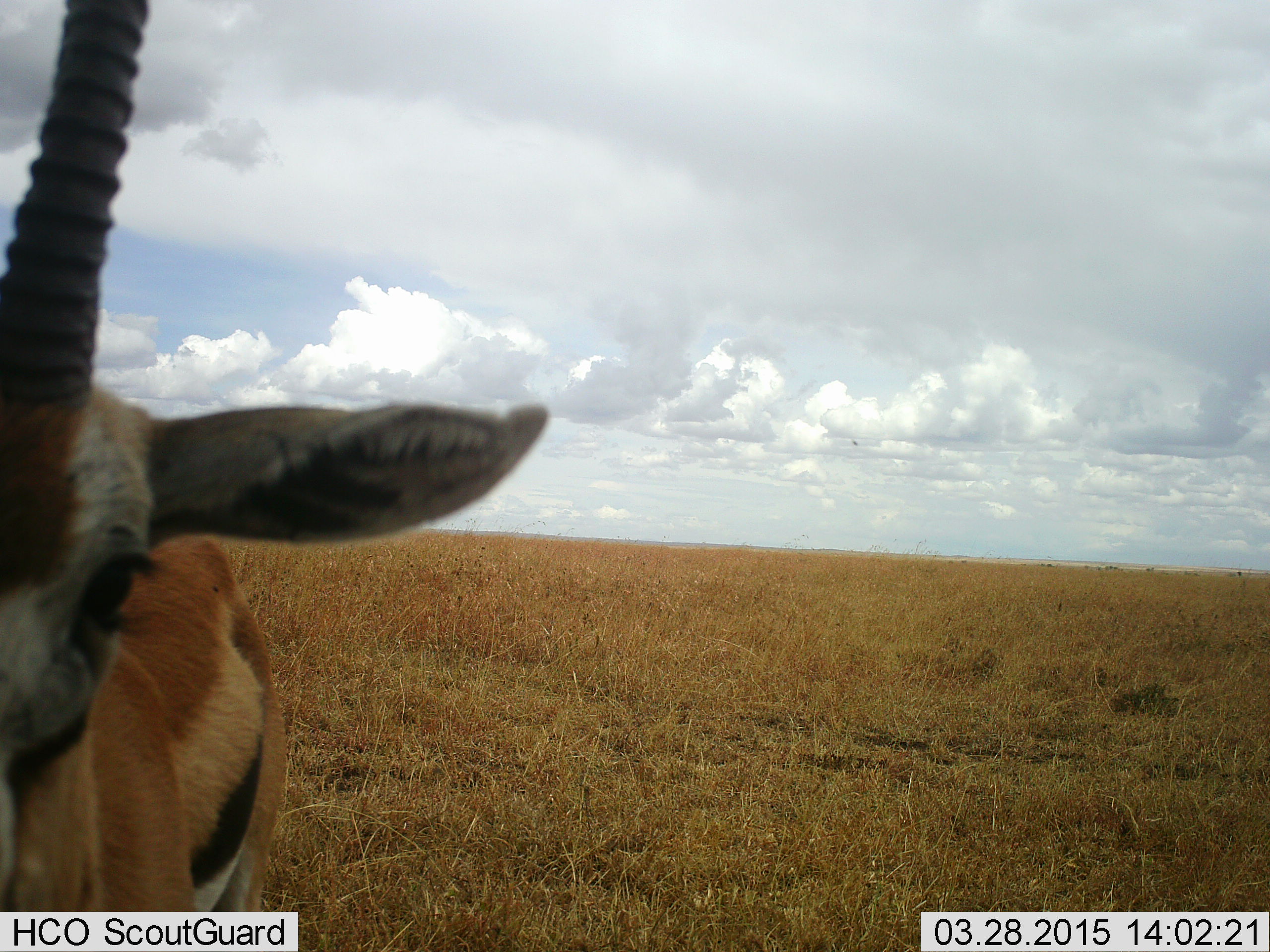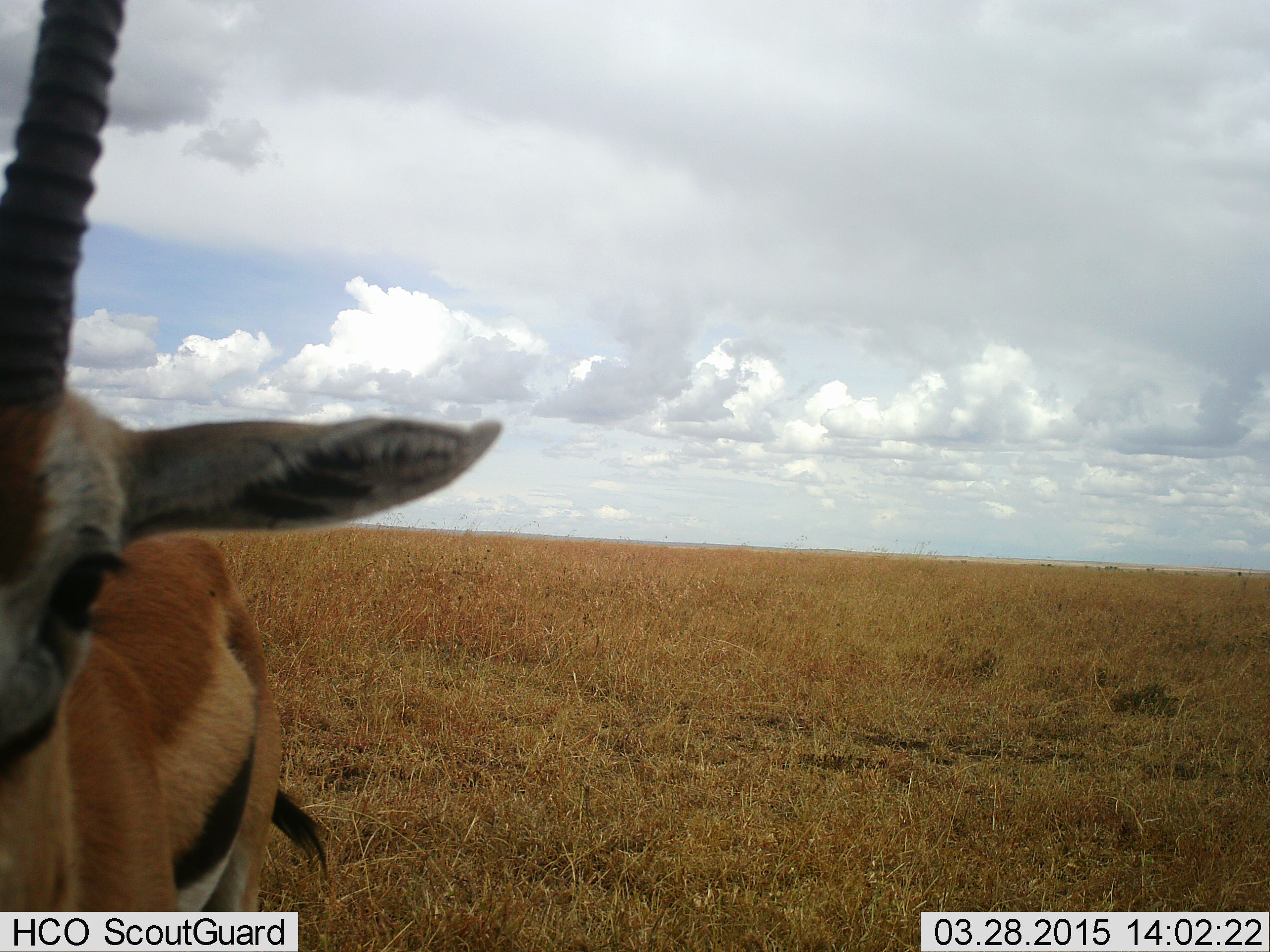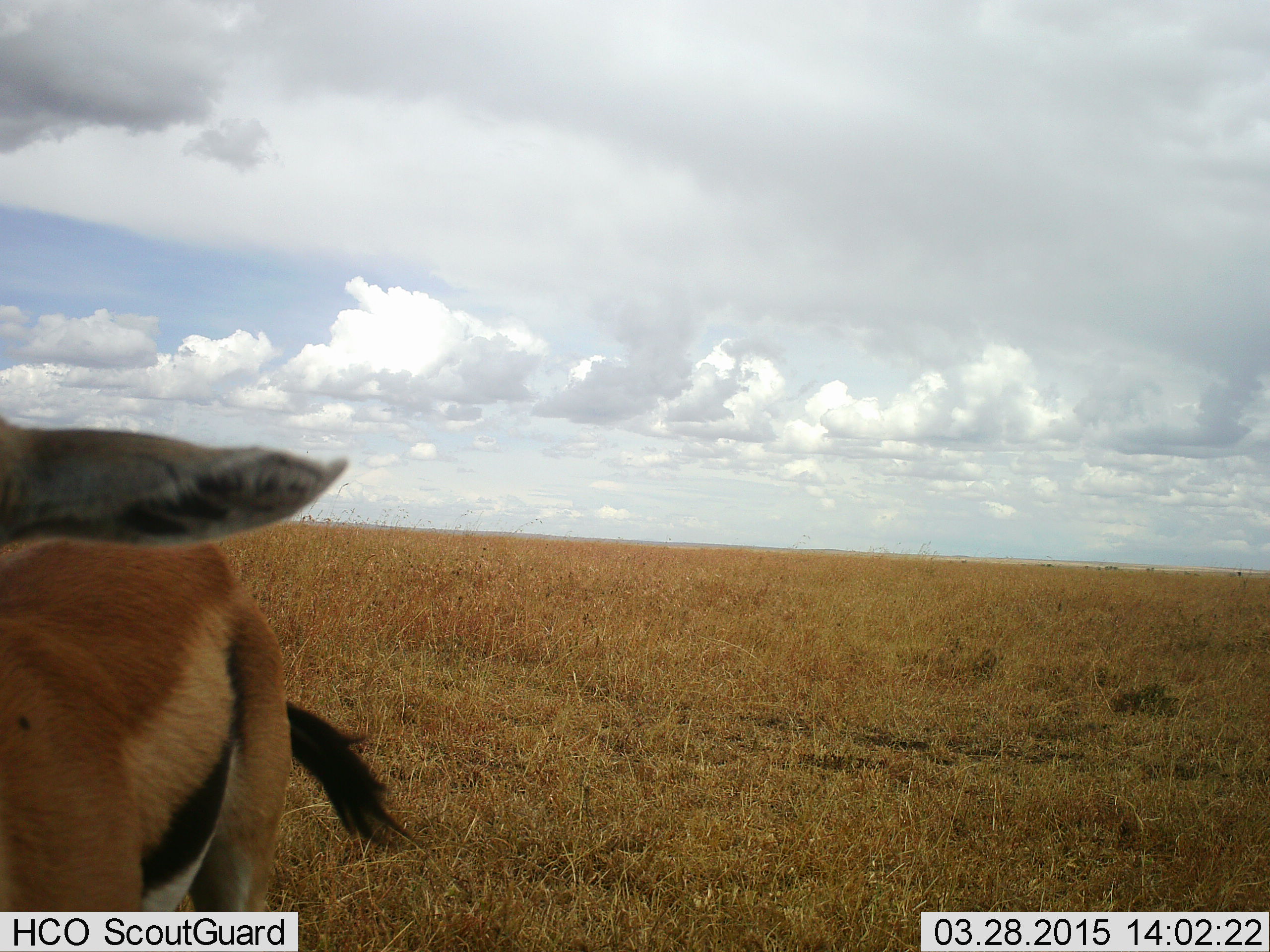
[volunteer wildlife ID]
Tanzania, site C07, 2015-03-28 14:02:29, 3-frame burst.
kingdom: Animalia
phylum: Chordata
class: Mammalia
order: Artiodactyla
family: Bovidae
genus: Eudorcas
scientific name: Eudorcas thomsonii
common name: thomson's gazelle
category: gazellethomsons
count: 1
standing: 90%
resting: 0%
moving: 20%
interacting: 10%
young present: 0%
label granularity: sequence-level